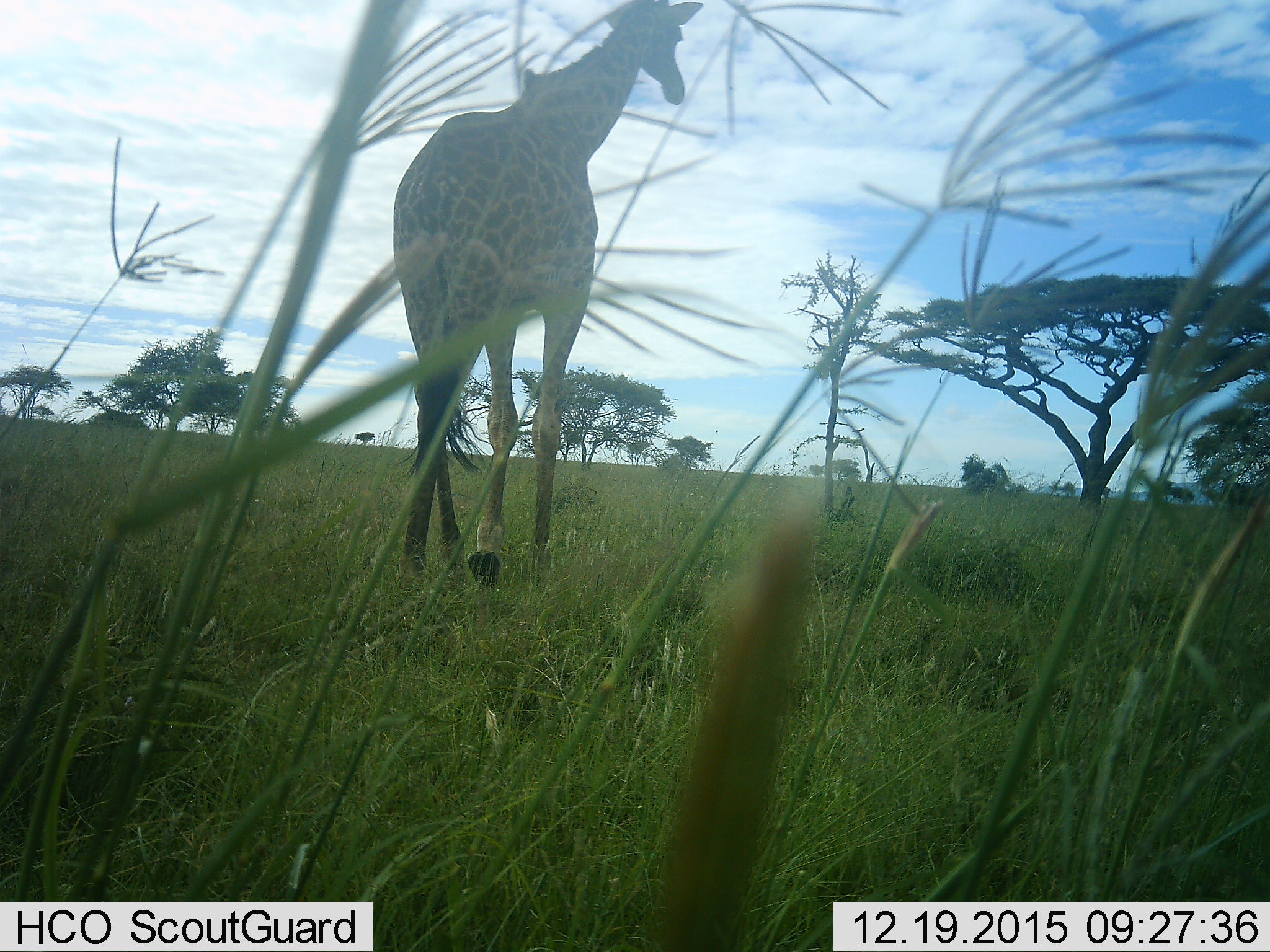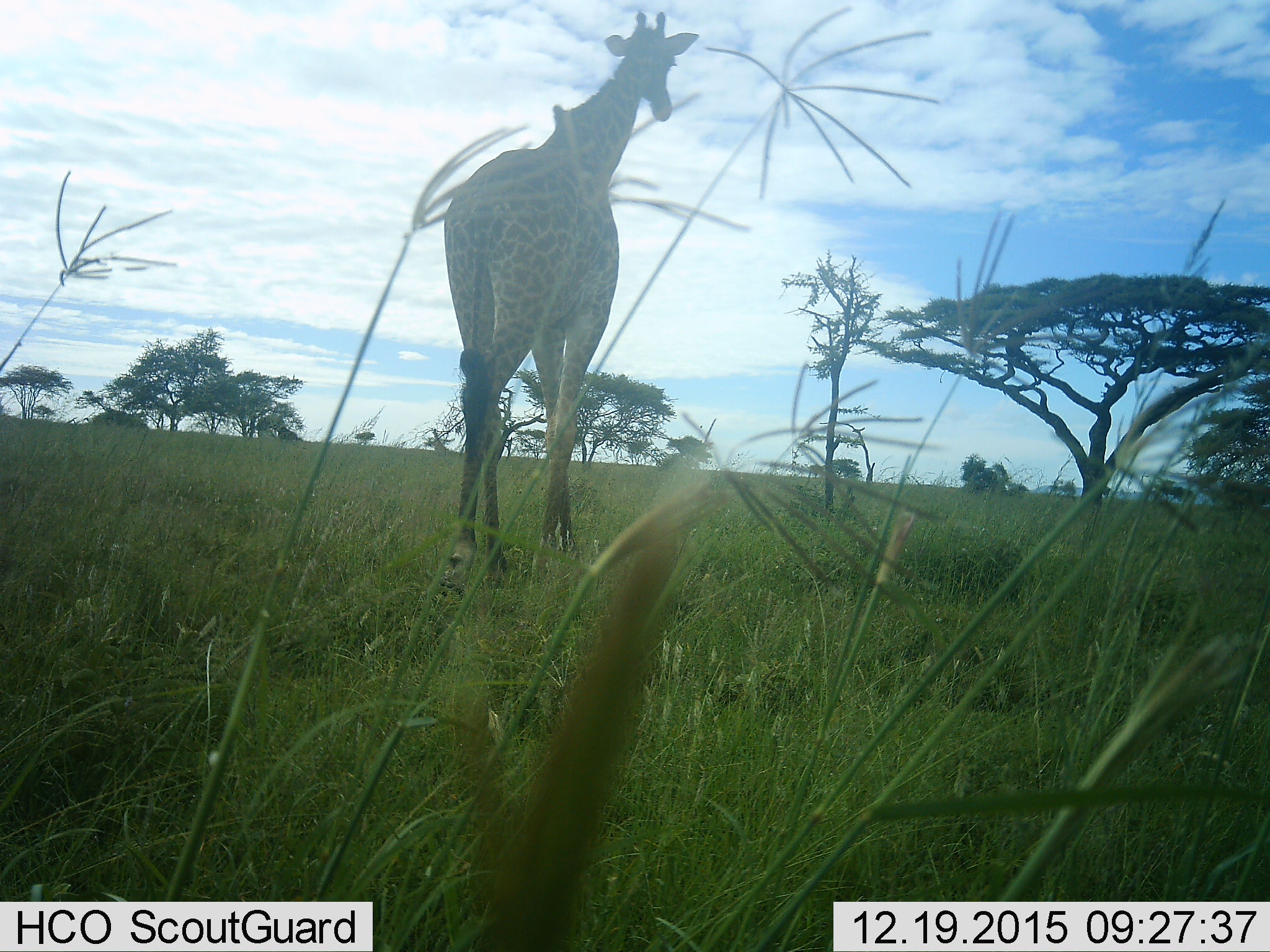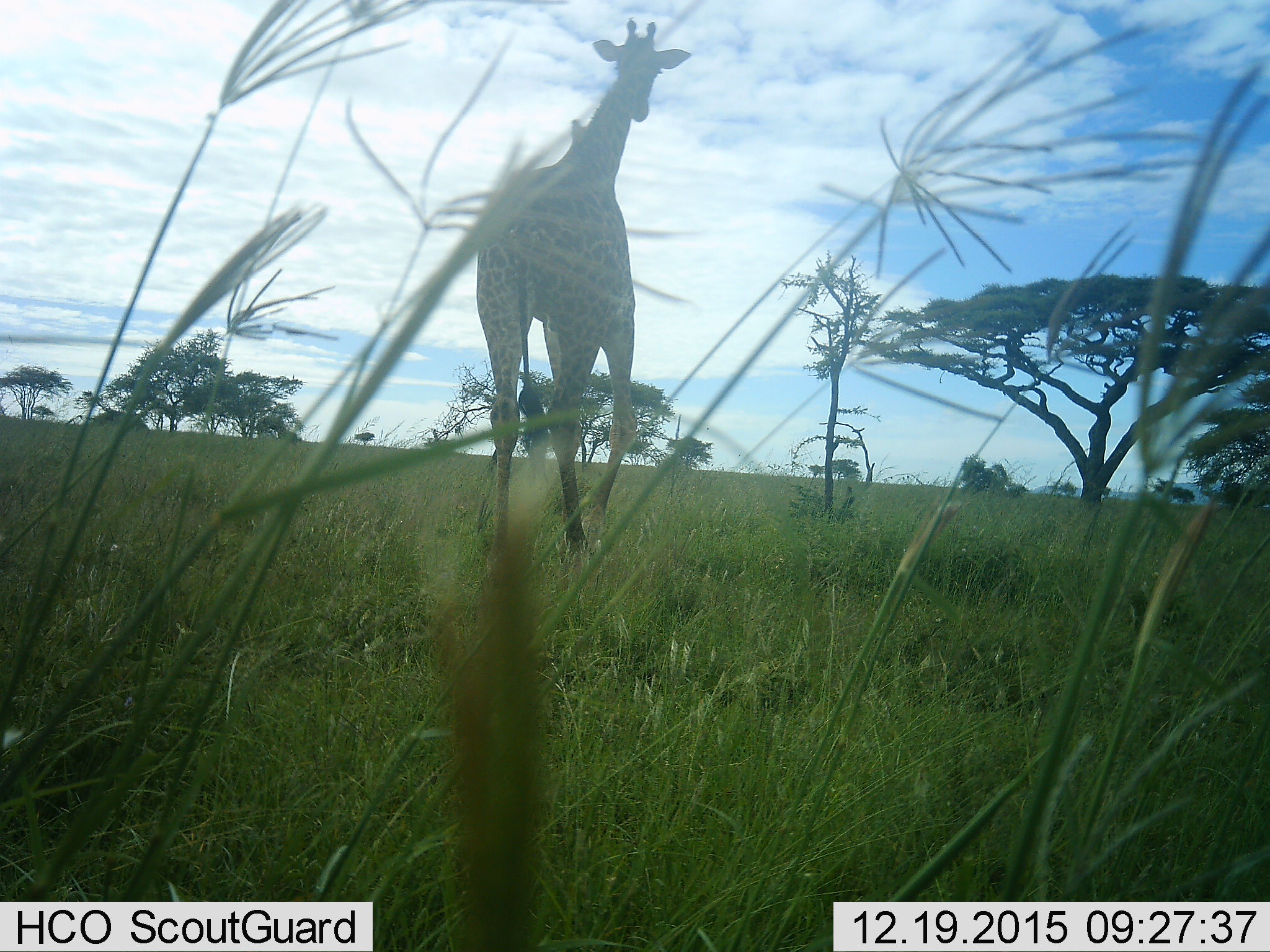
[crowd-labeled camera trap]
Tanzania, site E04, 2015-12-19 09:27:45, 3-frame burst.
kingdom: Animalia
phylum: Chordata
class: Mammalia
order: Artiodactyla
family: Giraffidae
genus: Giraffa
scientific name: Giraffa camelopardalis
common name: giraffe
Giraffe (Giraffa camelopardalis), count 1. Behavior (volunteer vote fractions): standing 11%, resting 0%, moving 95%, interacting 0%. Young present (vote fraction): 0%. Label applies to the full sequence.